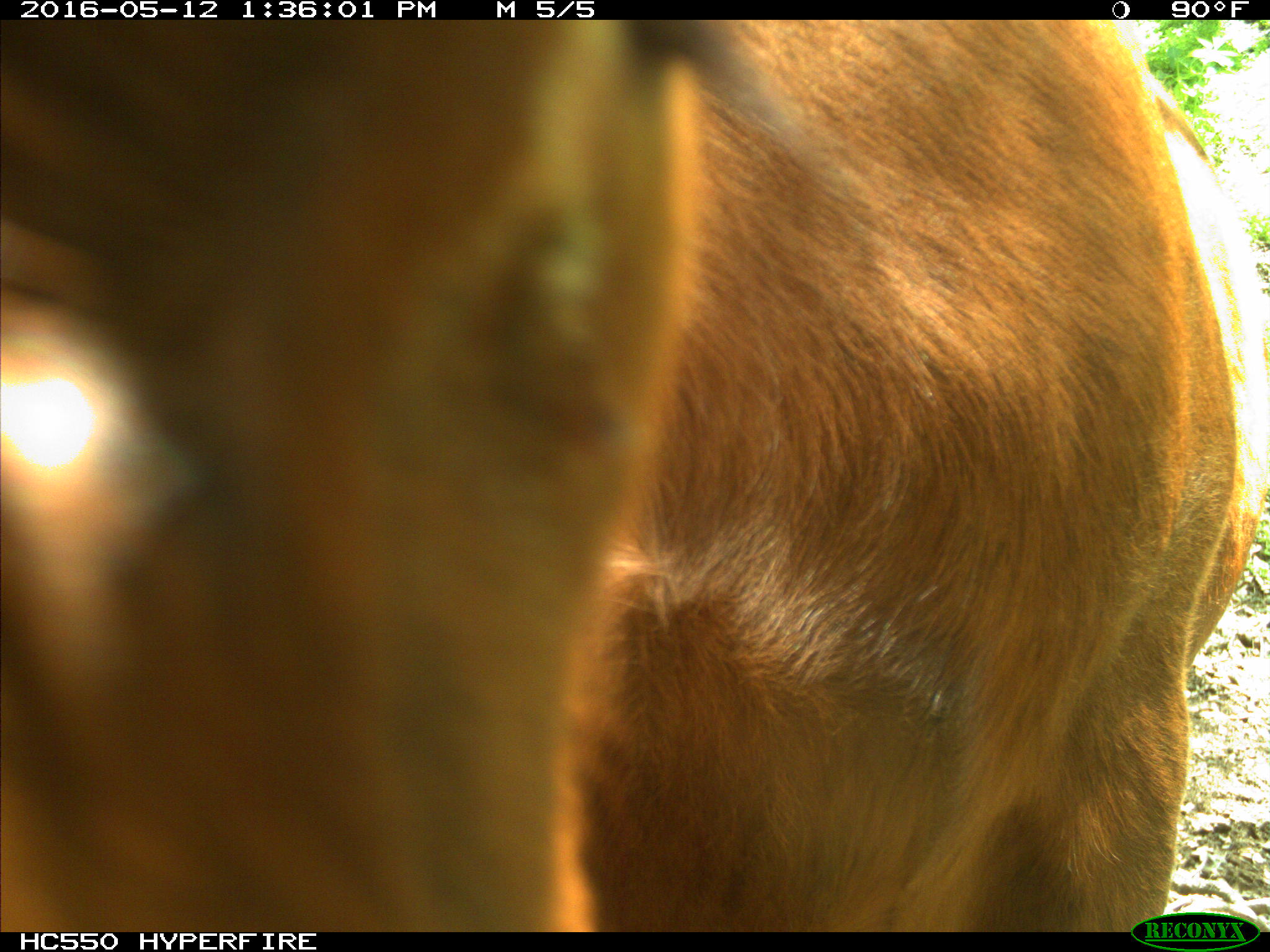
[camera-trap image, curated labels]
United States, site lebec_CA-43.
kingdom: Animalia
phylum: Chordata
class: Mammalia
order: Artiodactyla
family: Bovidae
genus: Bos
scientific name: Bos taurus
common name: domestic cow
Bos taurus (domestic cow).